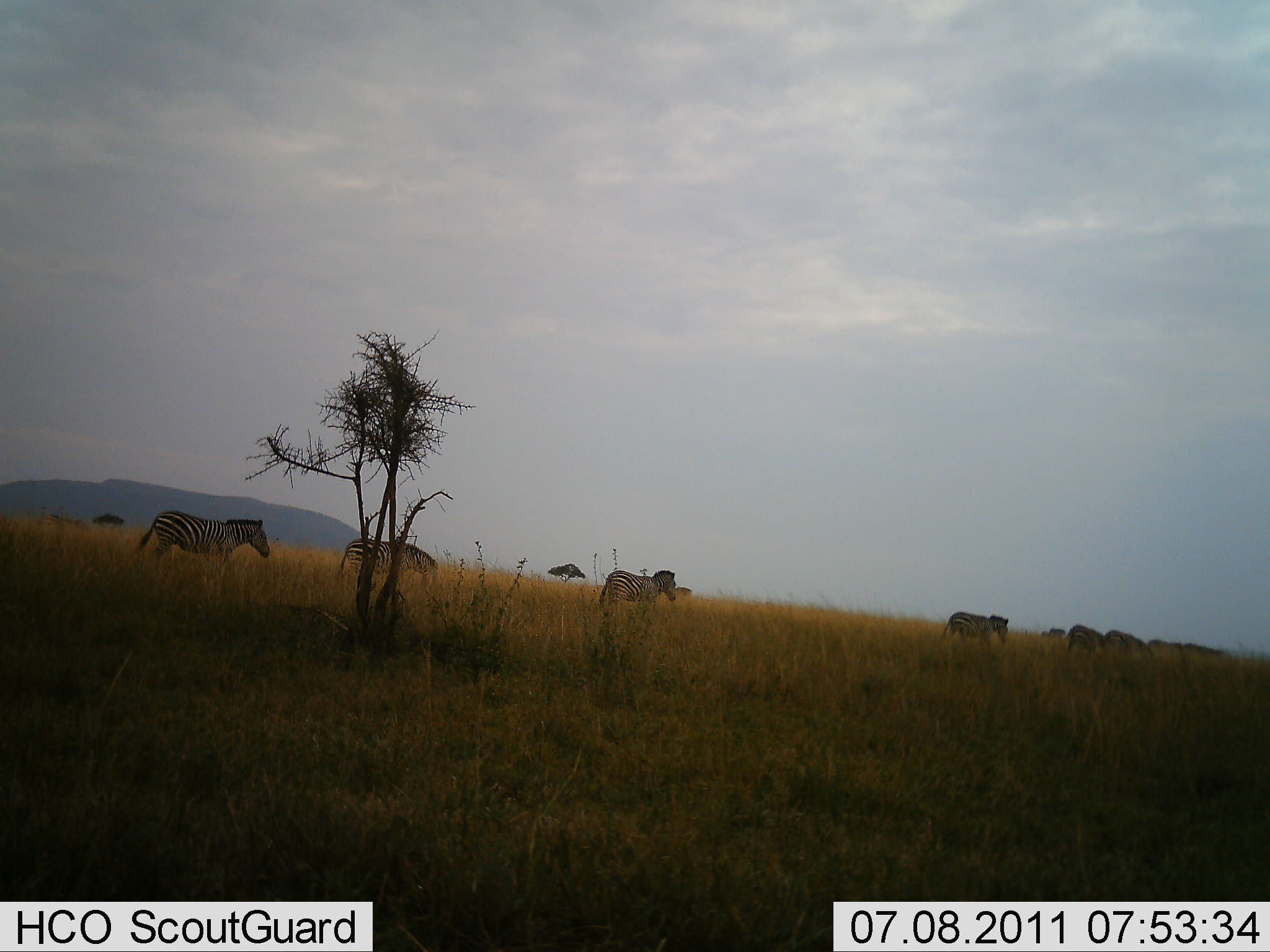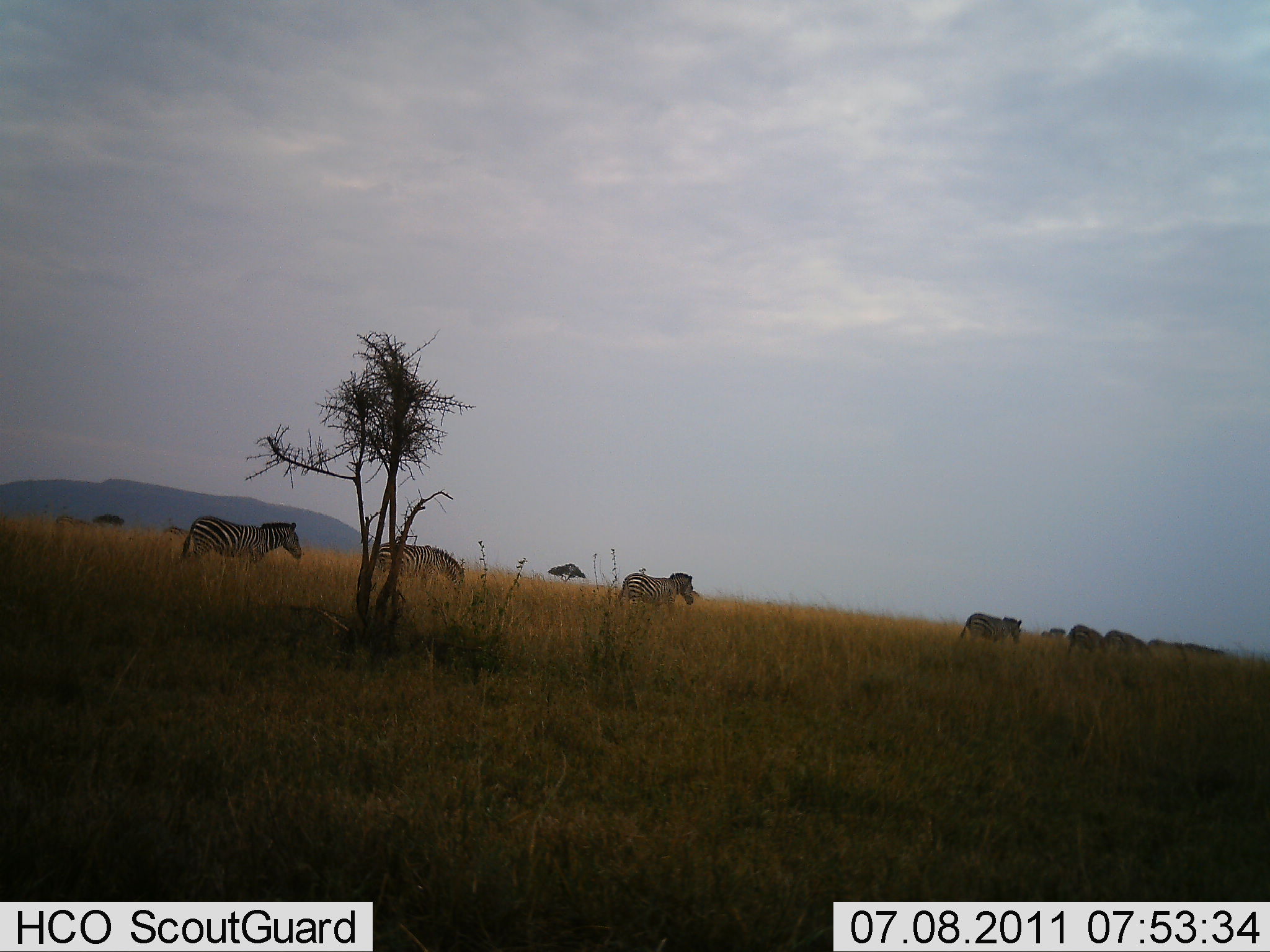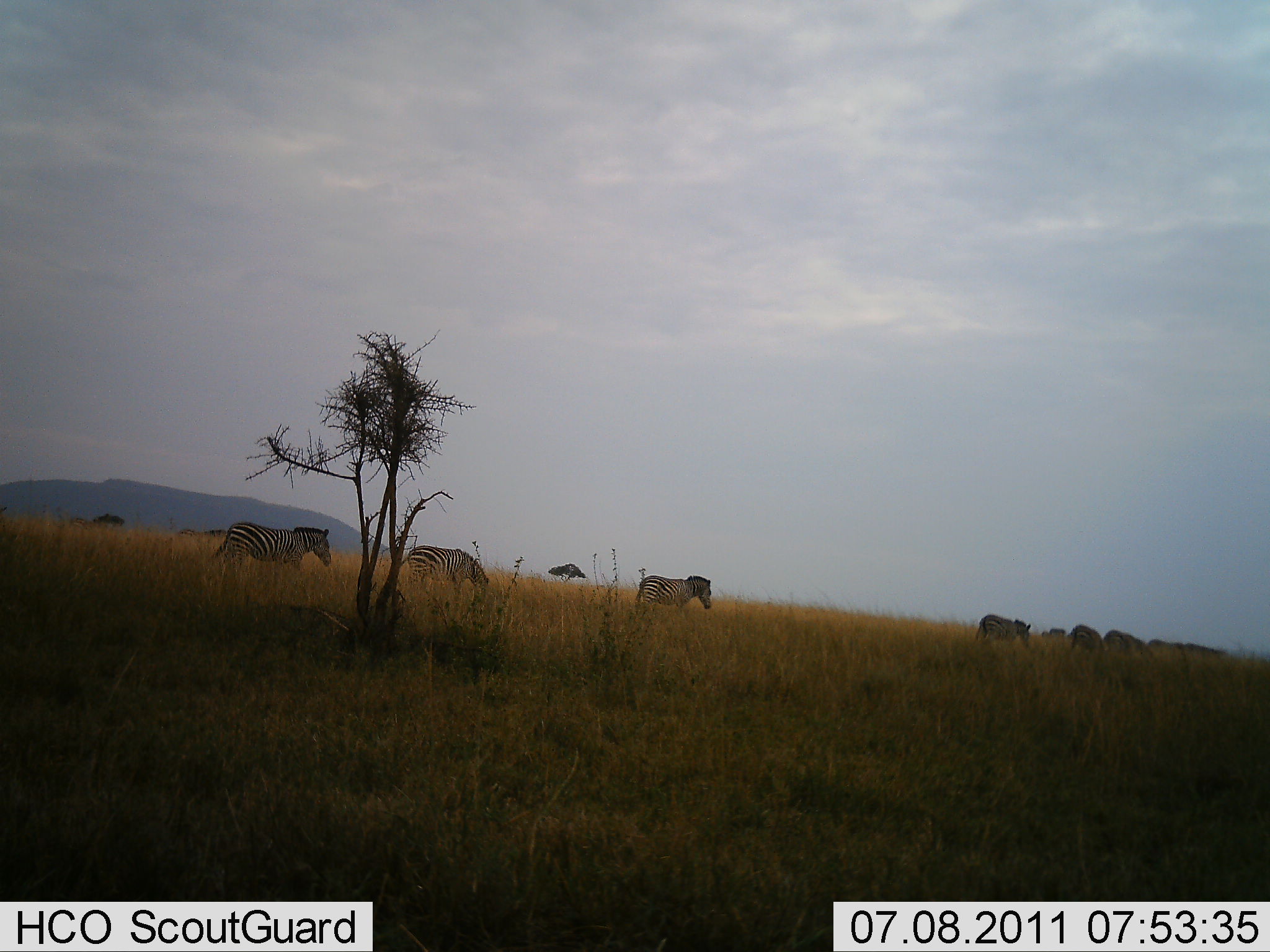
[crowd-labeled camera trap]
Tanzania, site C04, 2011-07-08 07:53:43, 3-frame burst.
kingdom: Animalia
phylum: Chordata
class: Mammalia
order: Perissodactyla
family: Equidae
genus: Equus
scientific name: Equus quagga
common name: plains zebra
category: zebra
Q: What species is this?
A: Zebra (plains zebra) (Equus quagga).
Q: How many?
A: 6.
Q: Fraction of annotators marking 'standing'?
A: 8%.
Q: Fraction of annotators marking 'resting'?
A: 0%.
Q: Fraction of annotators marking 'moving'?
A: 100%.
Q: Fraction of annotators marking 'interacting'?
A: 0%.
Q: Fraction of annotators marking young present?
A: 0%.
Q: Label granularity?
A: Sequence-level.